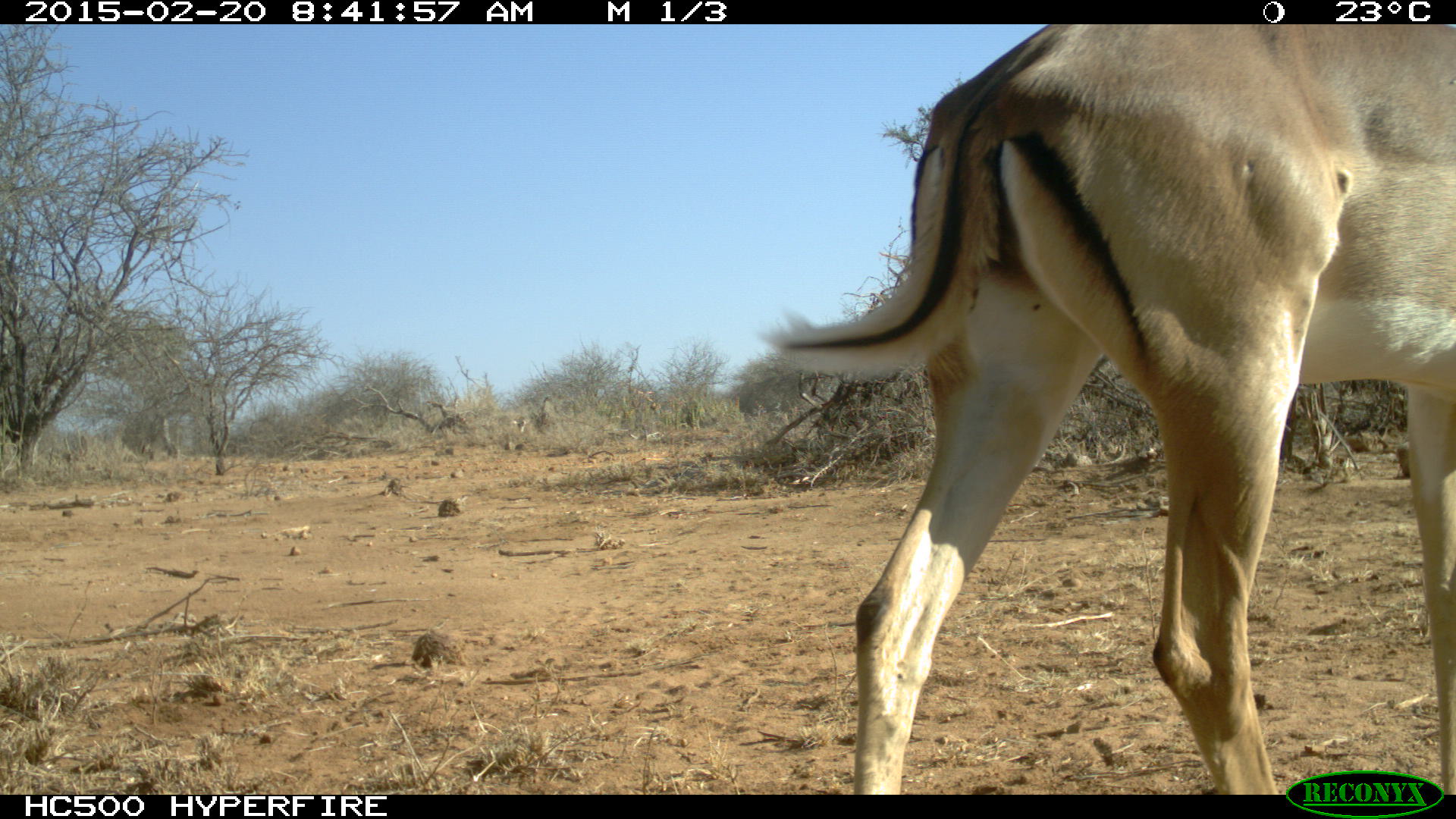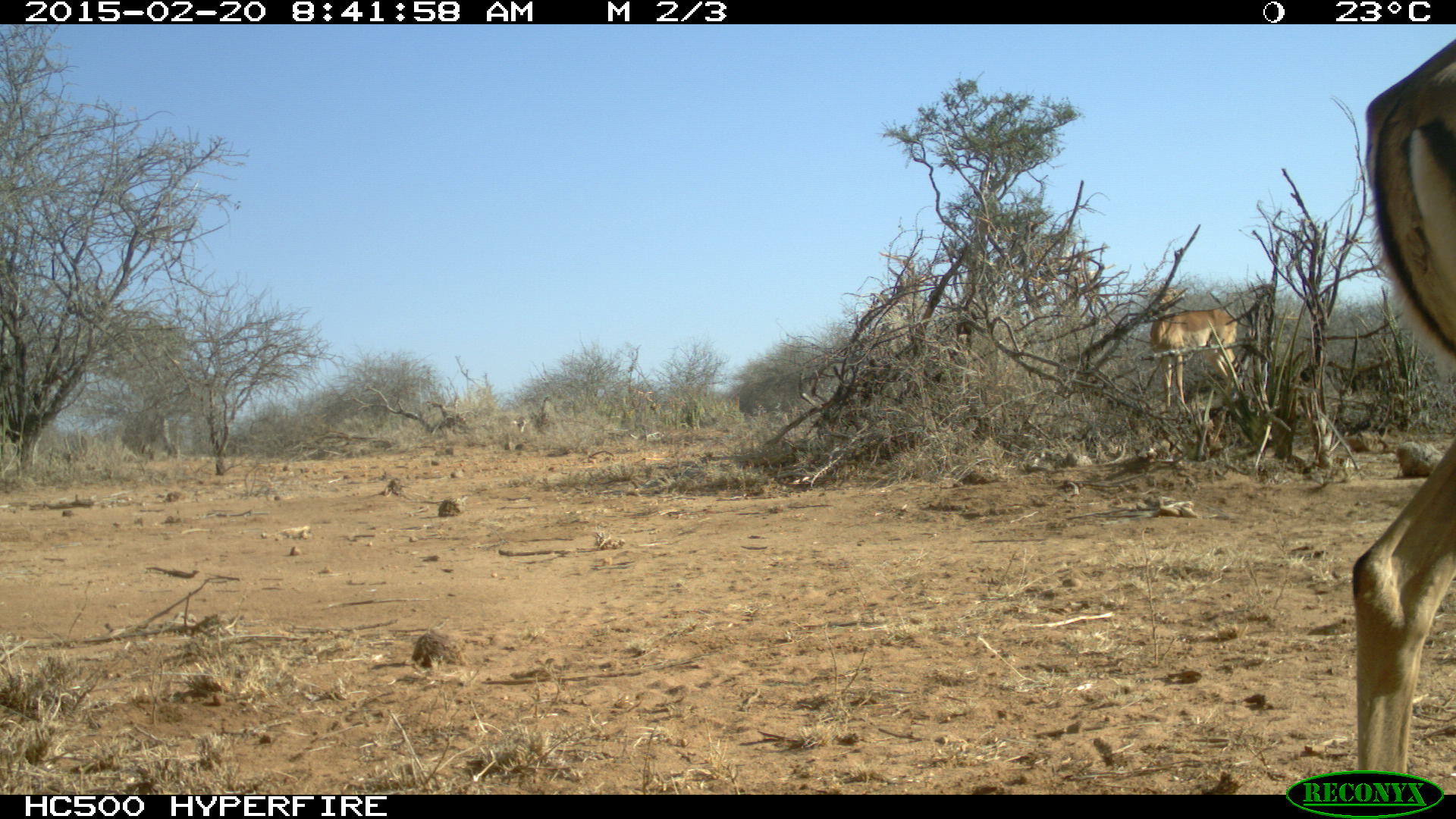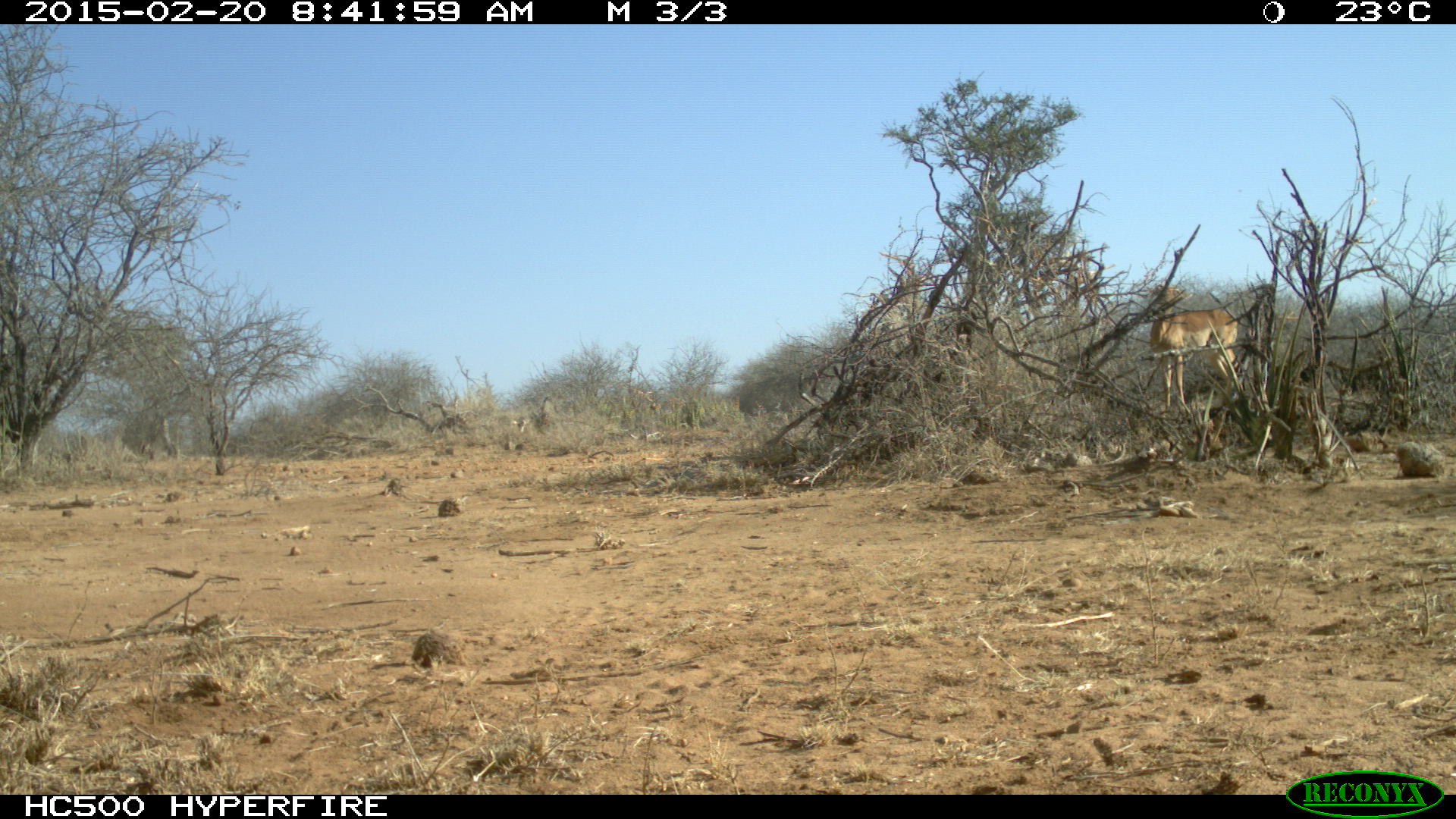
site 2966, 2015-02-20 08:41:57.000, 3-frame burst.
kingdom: Animalia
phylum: Chordata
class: Mammalia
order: Artiodactyla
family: Bovidae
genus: Aepyceros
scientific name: Aepyceros melampus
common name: impala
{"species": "Aepyceros melampus (impala)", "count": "2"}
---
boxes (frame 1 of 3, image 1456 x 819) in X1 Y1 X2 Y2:
aepyceros melampus: 757 24 1455 795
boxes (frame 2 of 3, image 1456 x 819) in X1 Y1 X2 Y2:
aepyceros melampus: 1348 38 1455 774; 1146 285 1241 413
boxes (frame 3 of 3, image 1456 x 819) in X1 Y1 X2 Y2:
aepyceros melampus: 1143 280 1240 416